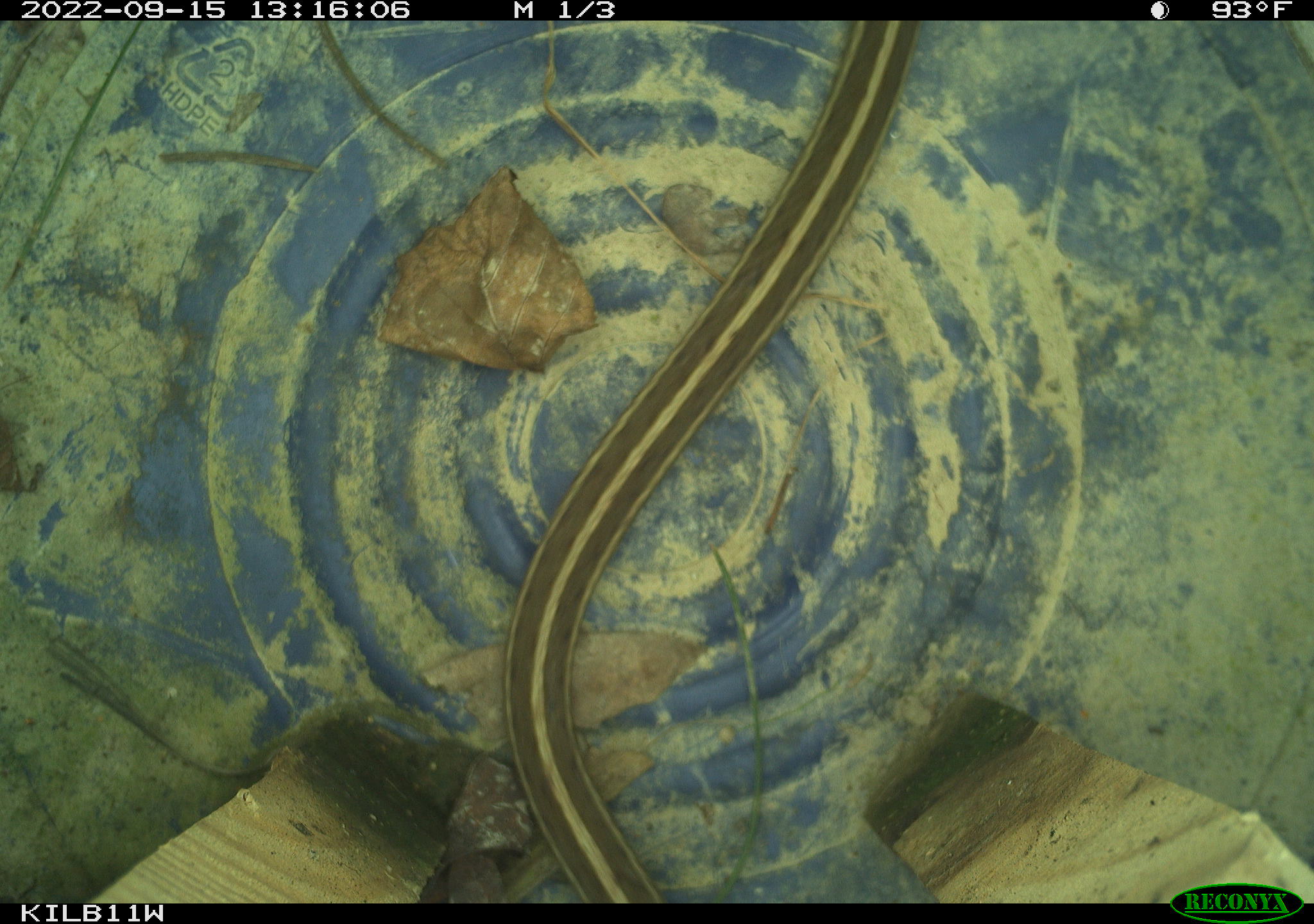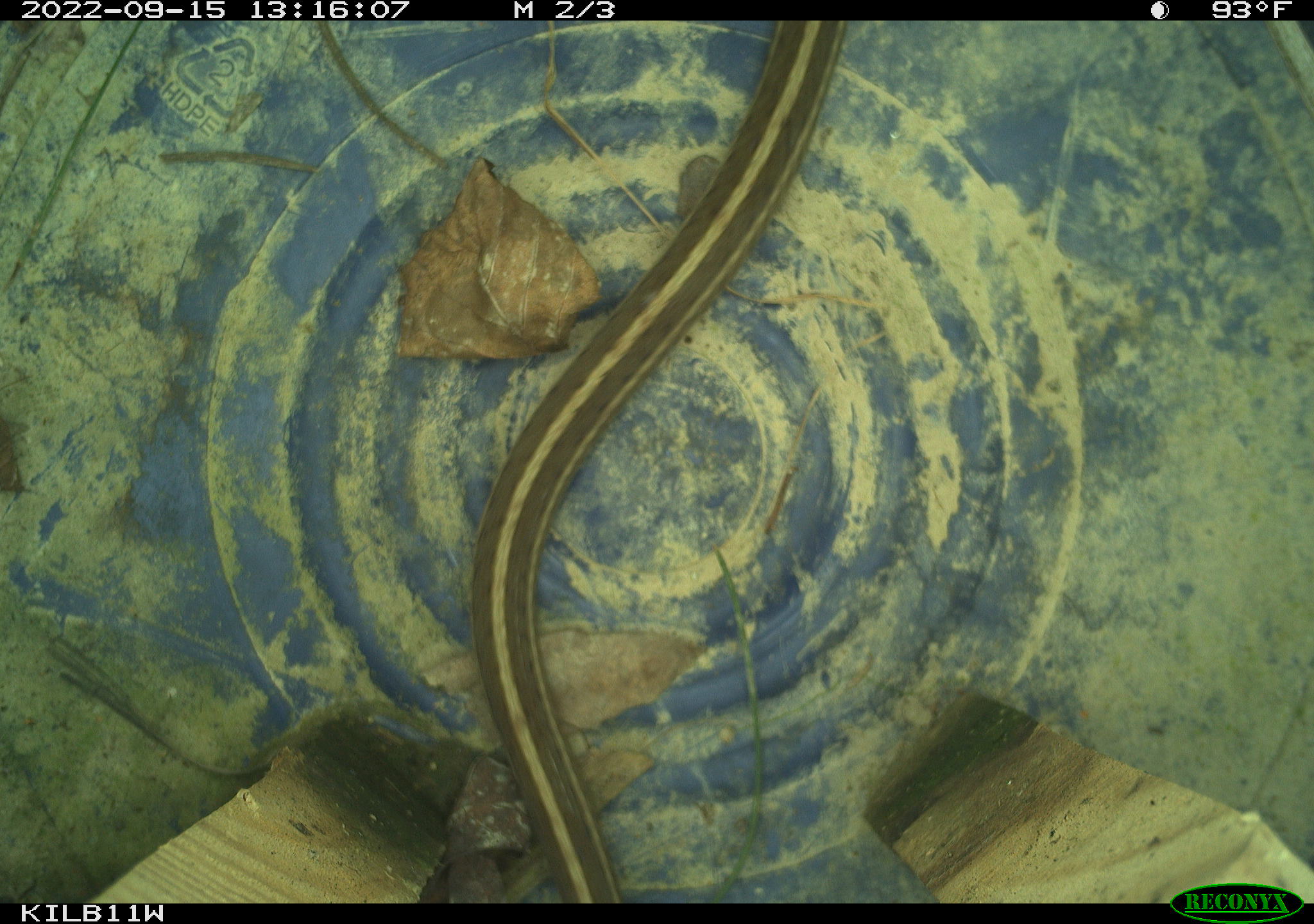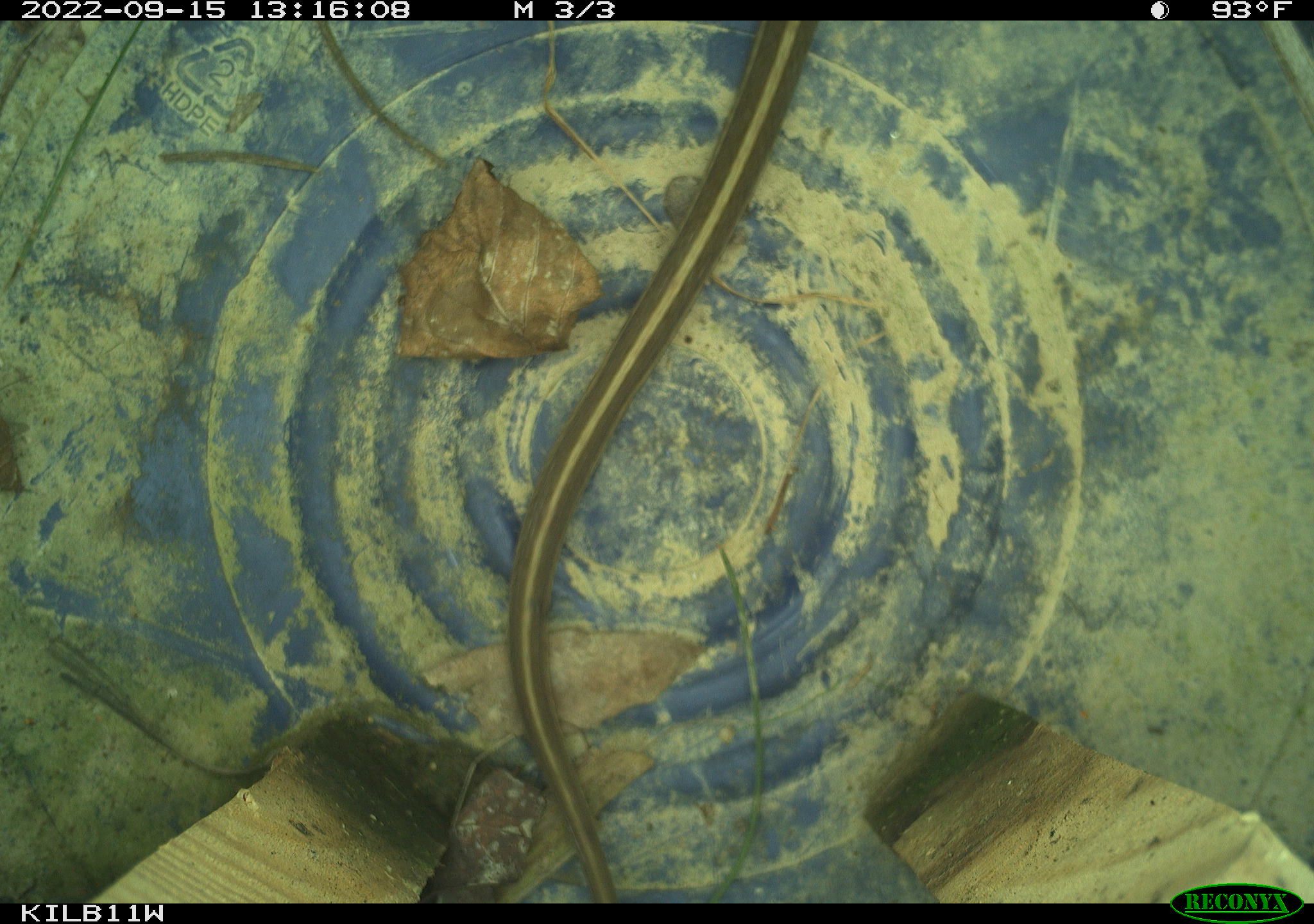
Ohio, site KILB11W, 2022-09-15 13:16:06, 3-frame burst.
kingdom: Animalia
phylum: Chordata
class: Reptilia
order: Squamata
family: Colubridae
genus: Thamnophis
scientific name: Thamnophis sirtalis sirtalis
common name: eastern gartersnake